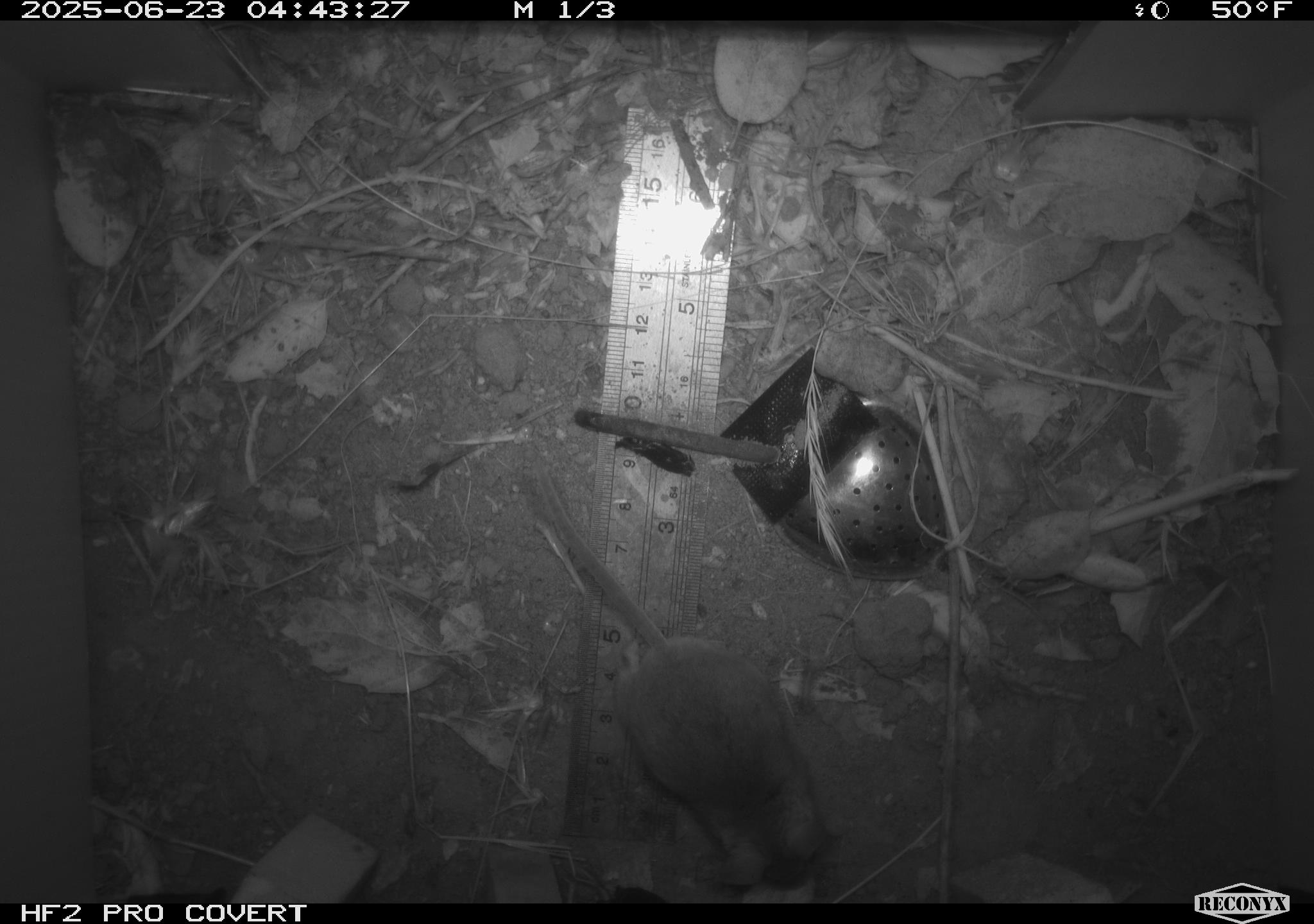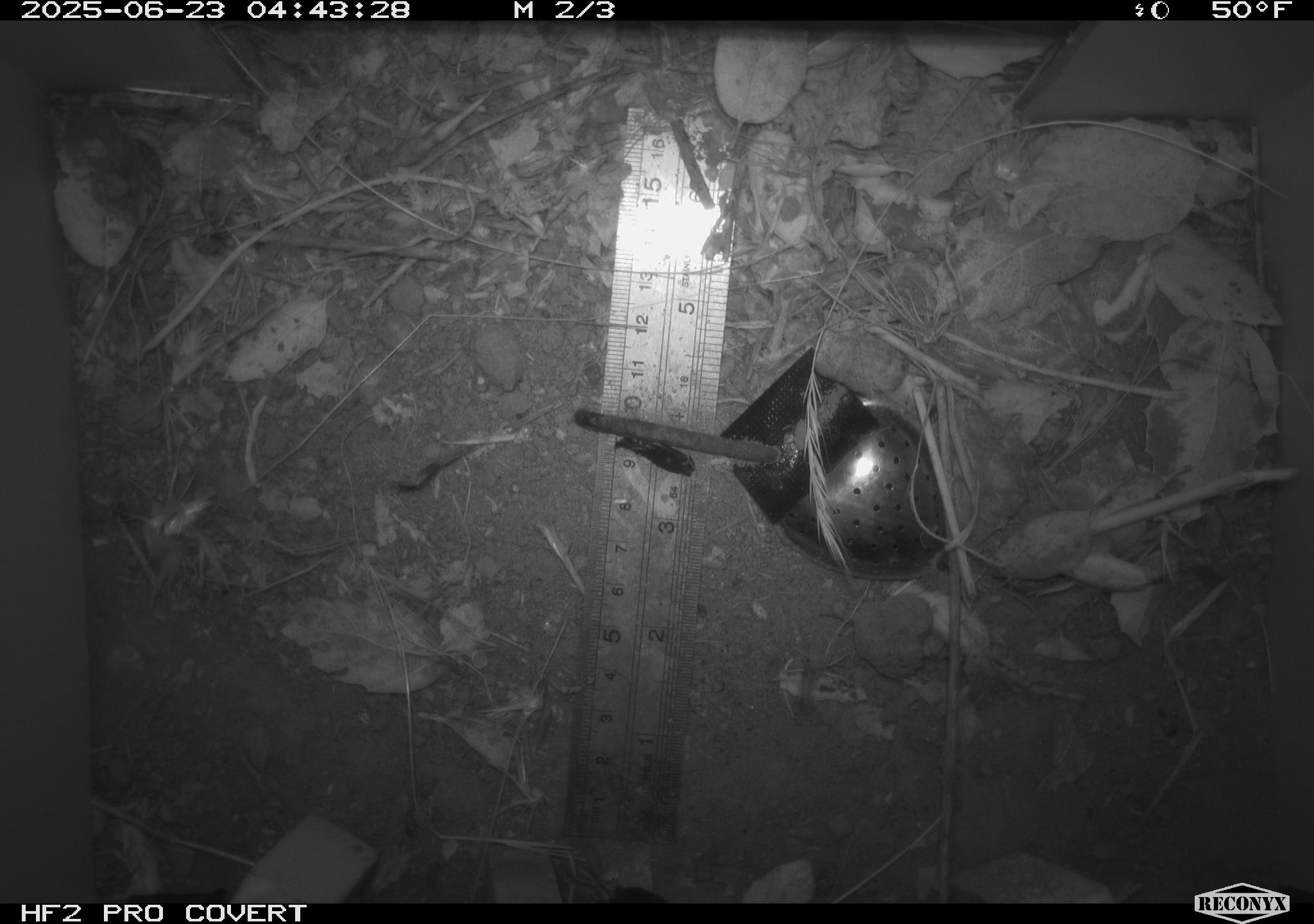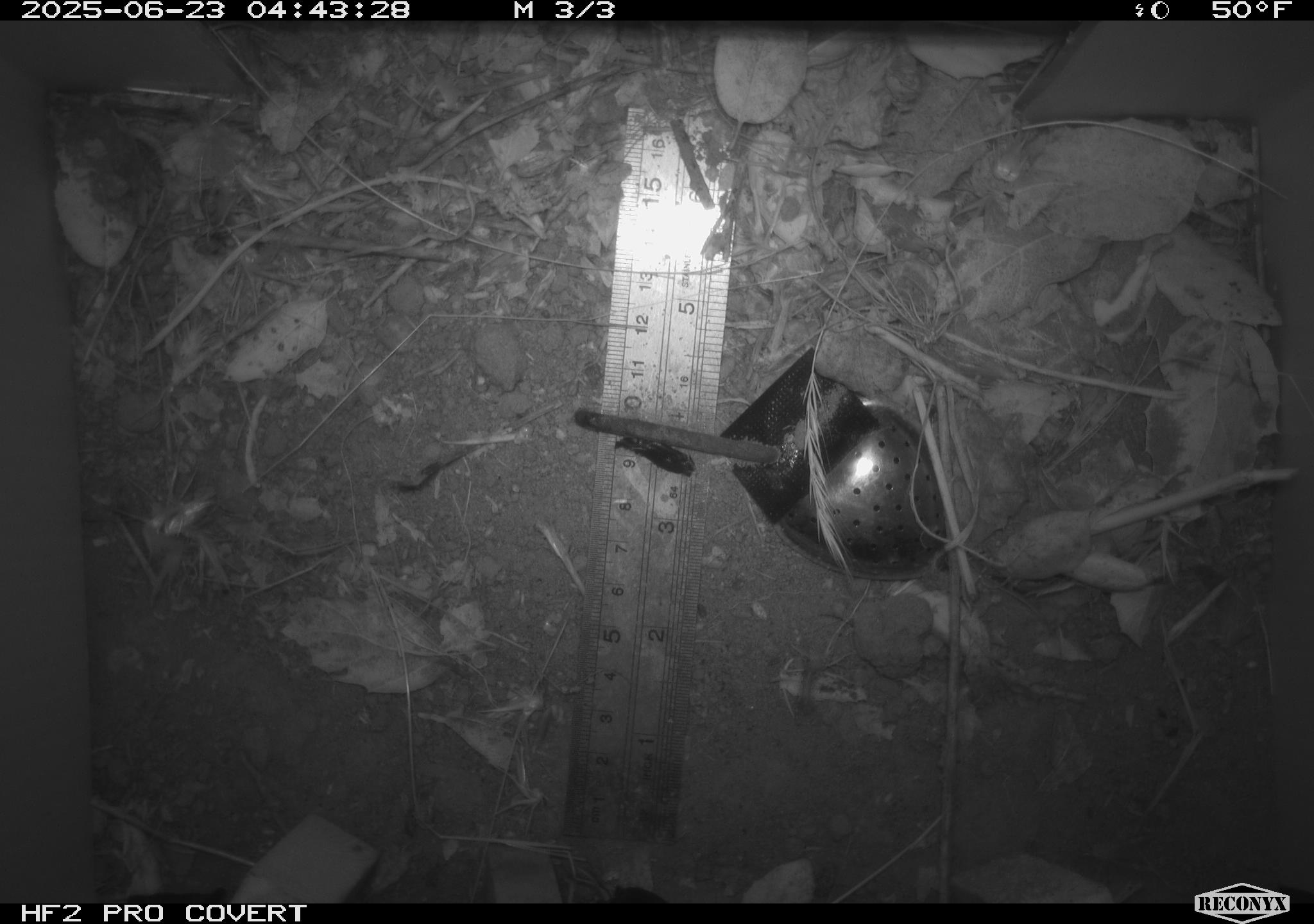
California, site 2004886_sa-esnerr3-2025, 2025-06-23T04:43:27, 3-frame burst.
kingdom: Animalia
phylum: Chordata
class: Mammalia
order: Rodentia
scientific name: Rodentia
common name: rodent